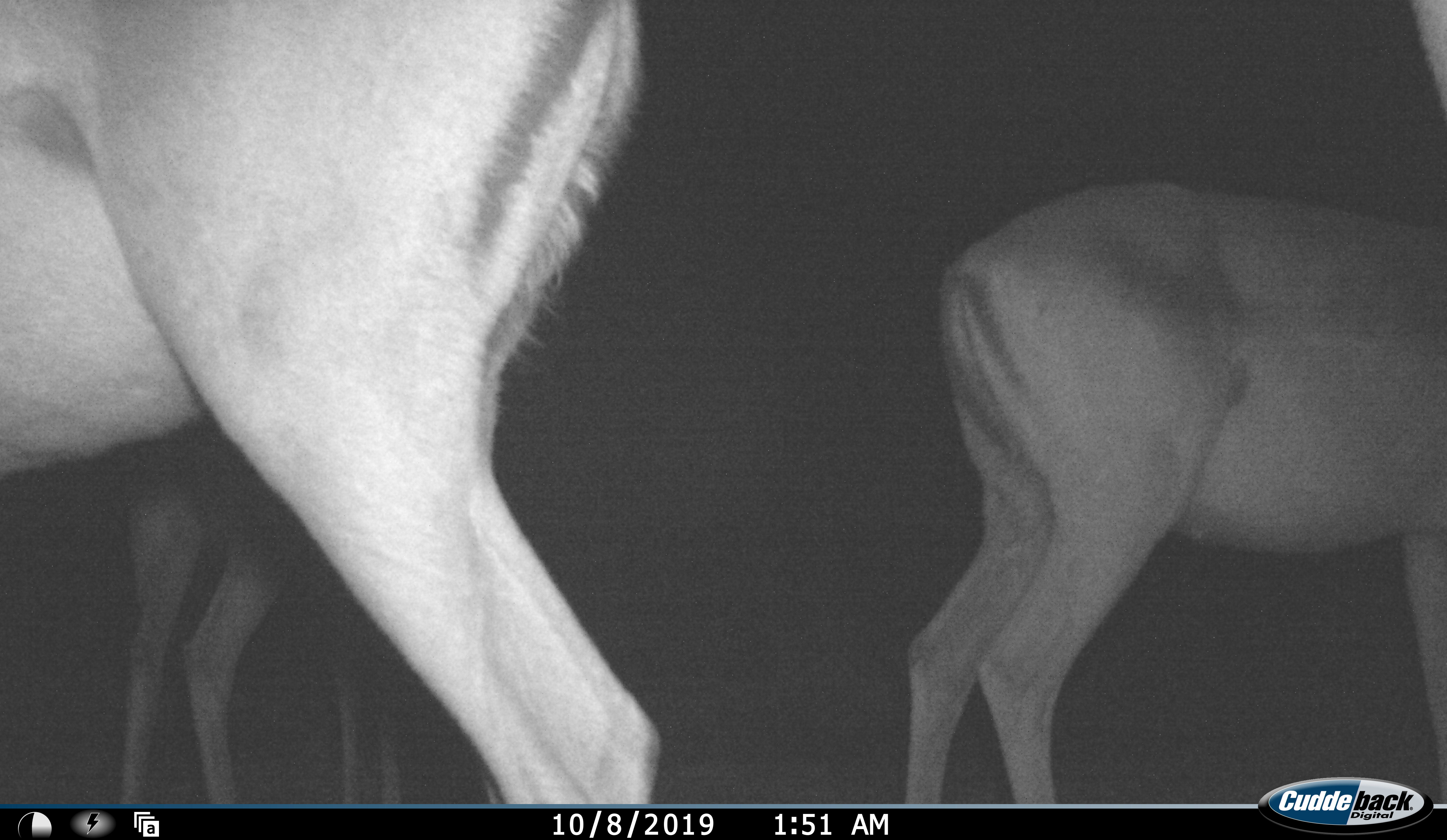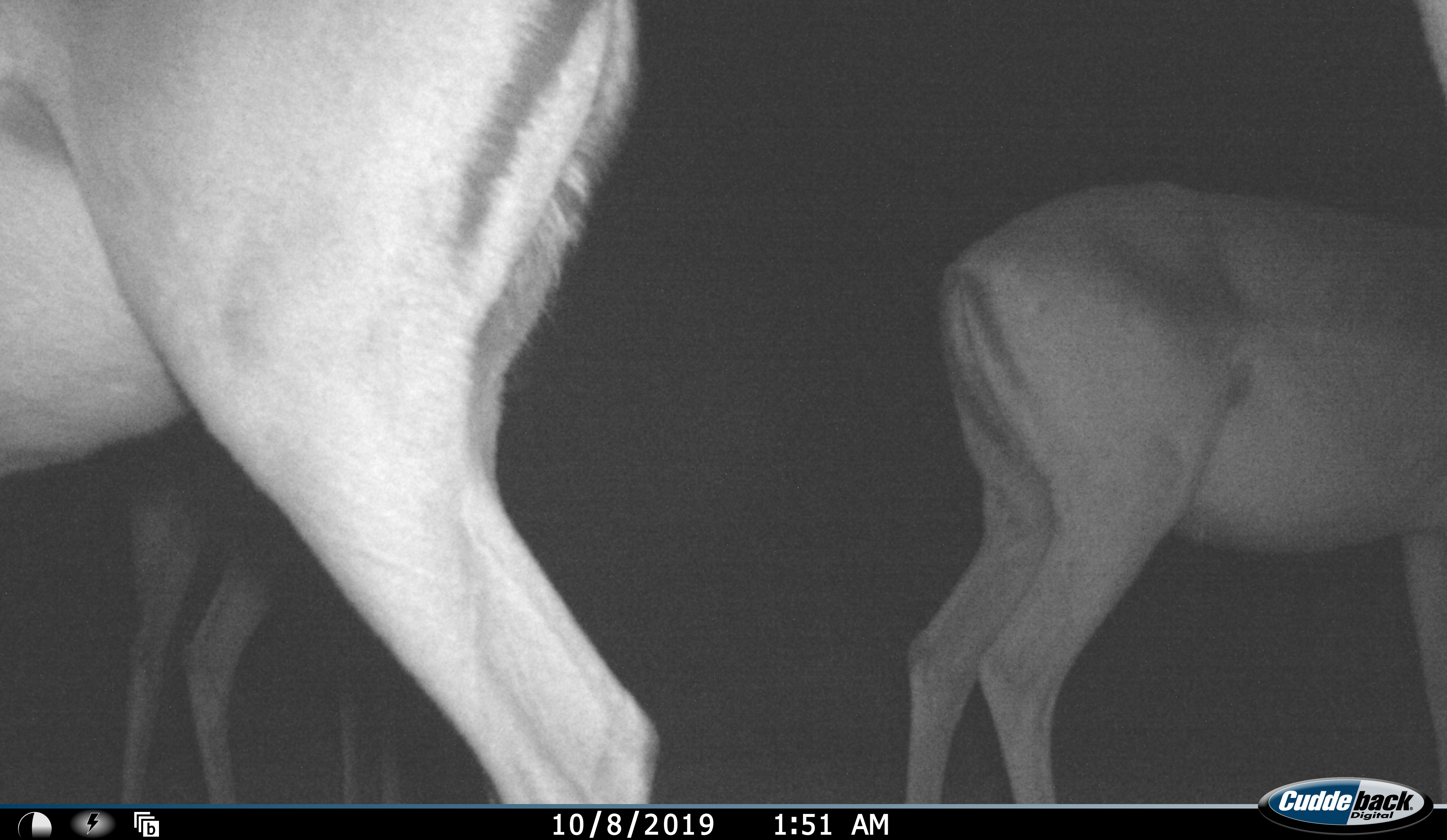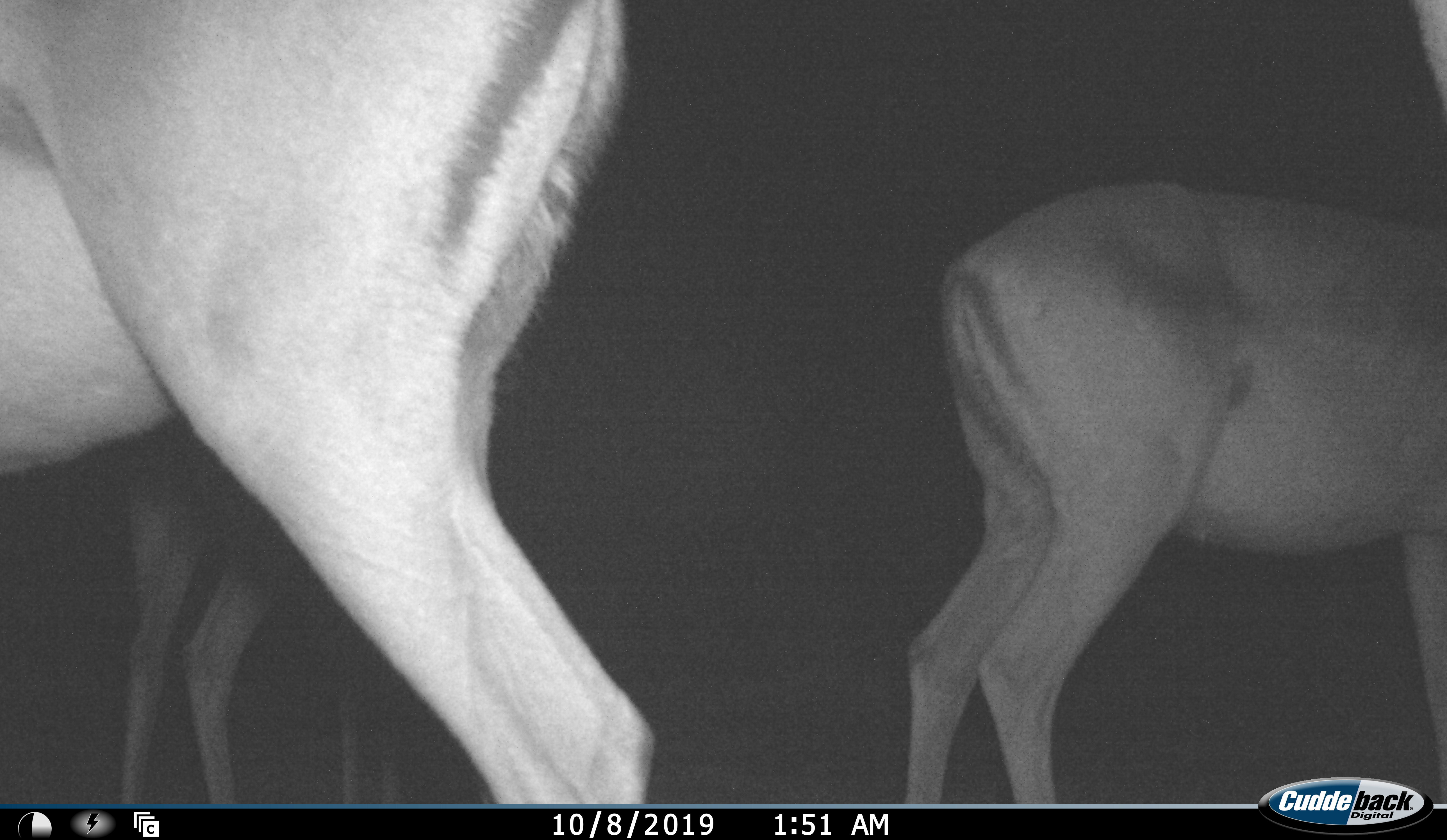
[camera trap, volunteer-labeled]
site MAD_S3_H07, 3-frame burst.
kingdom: Animalia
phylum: Chordata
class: Mammalia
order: Artiodactyla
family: Bovidae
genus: Aepyceros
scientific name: Aepyceros melampus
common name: impala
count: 3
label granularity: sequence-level